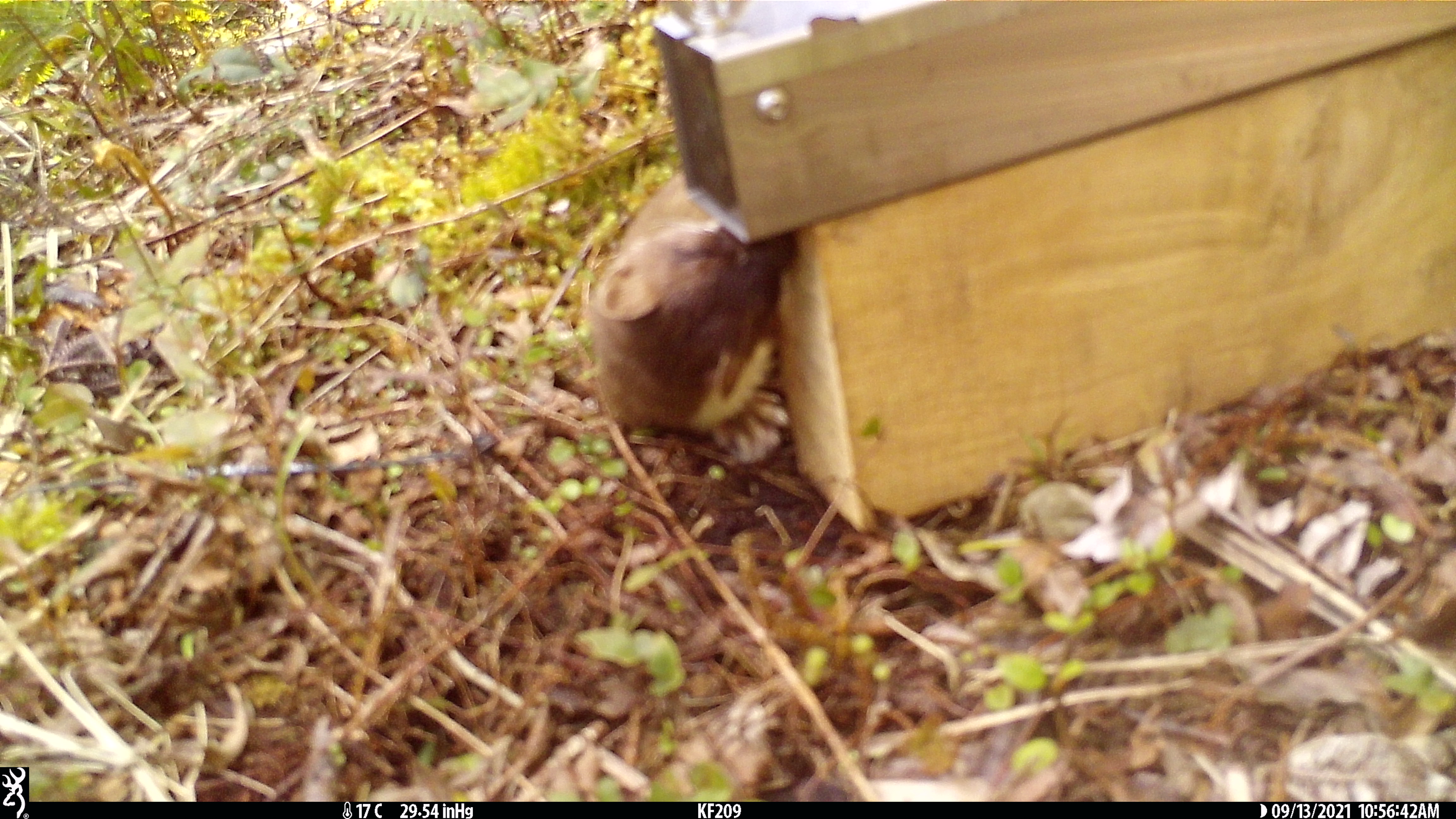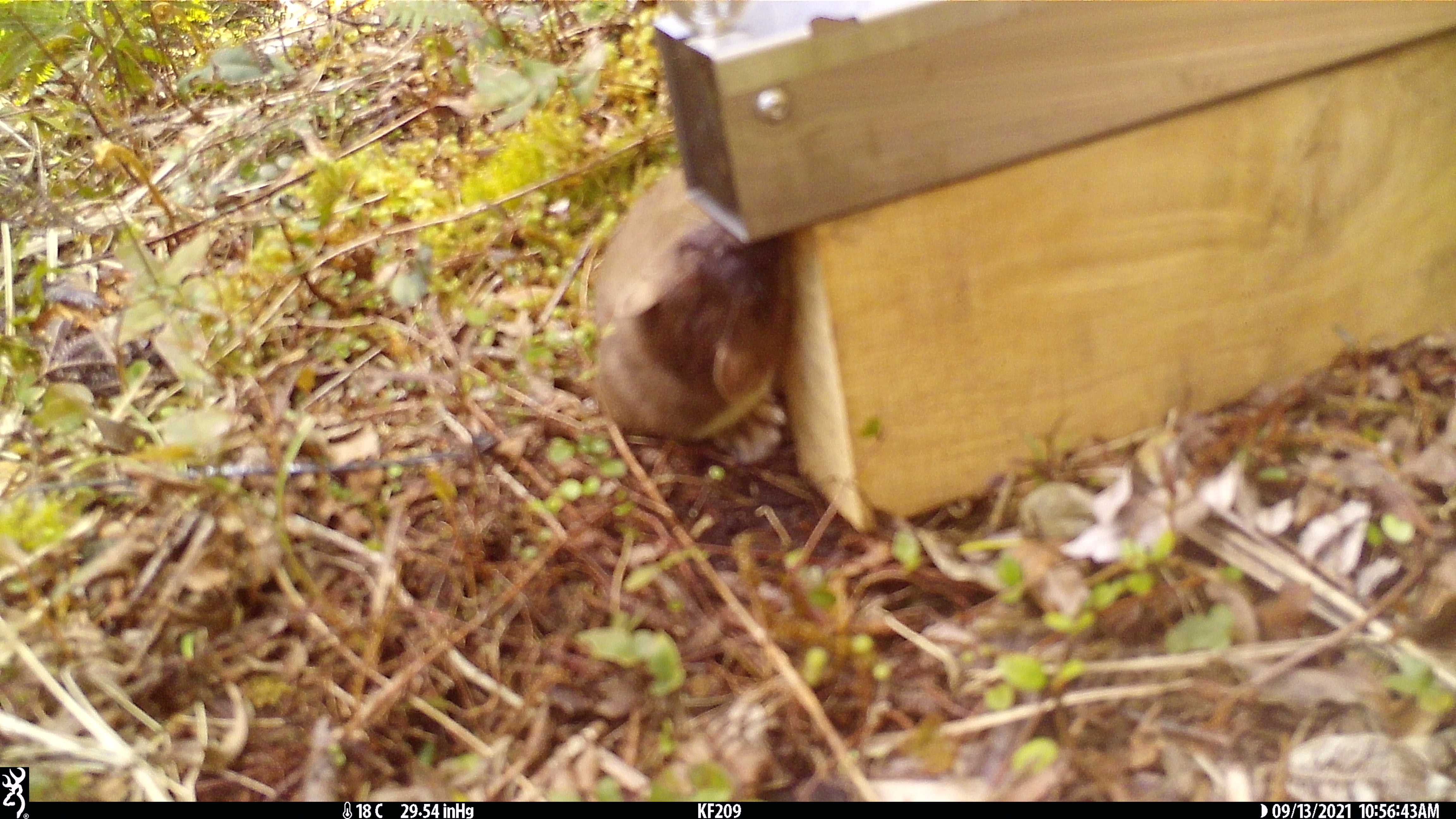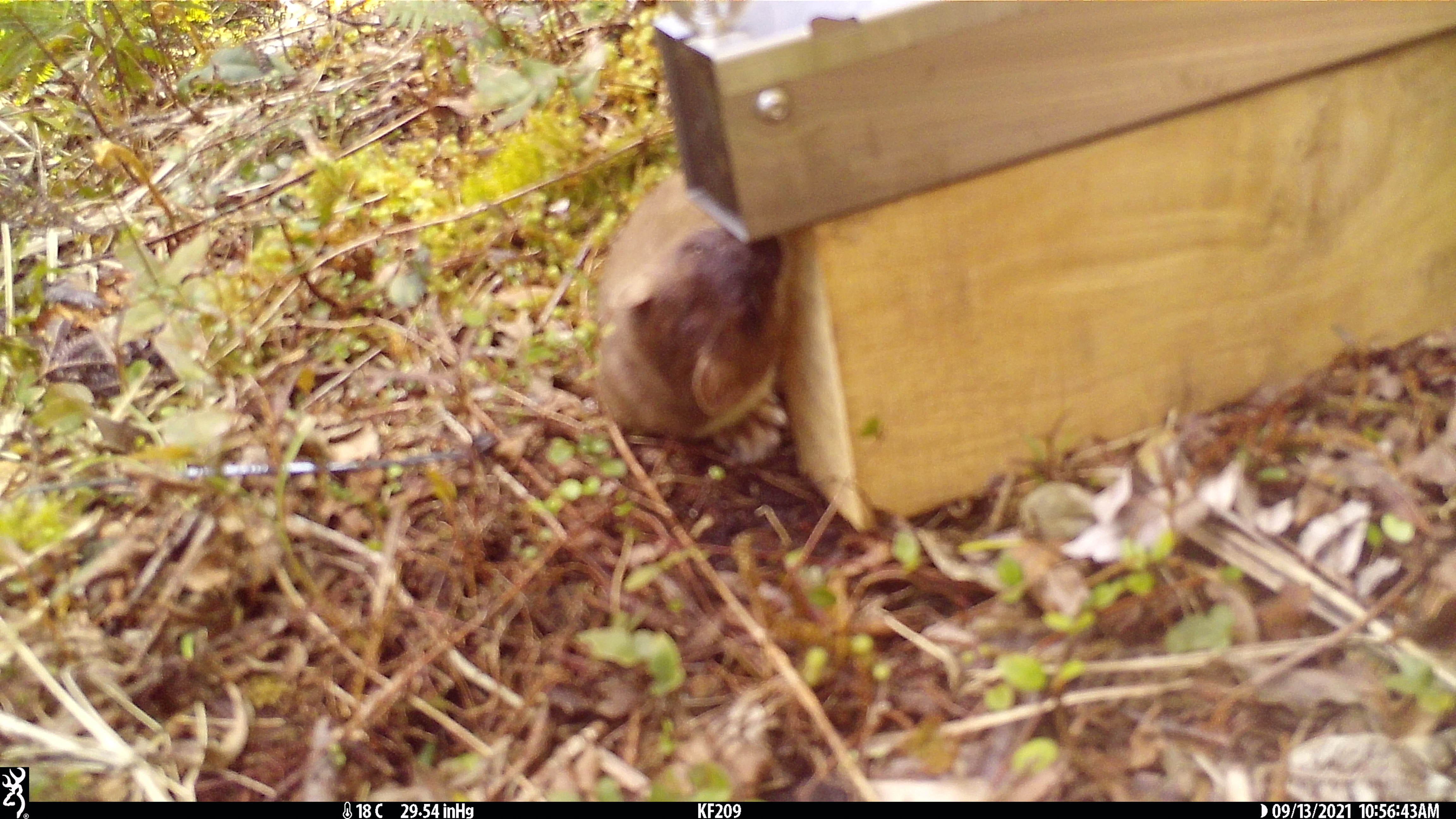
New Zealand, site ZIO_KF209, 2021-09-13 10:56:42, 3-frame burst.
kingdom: Animalia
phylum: Chordata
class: Mammalia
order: Carnivora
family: Mustelidae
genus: Mustela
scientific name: Mustela erminea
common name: stoat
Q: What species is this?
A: Stoat (Mustela erminea).